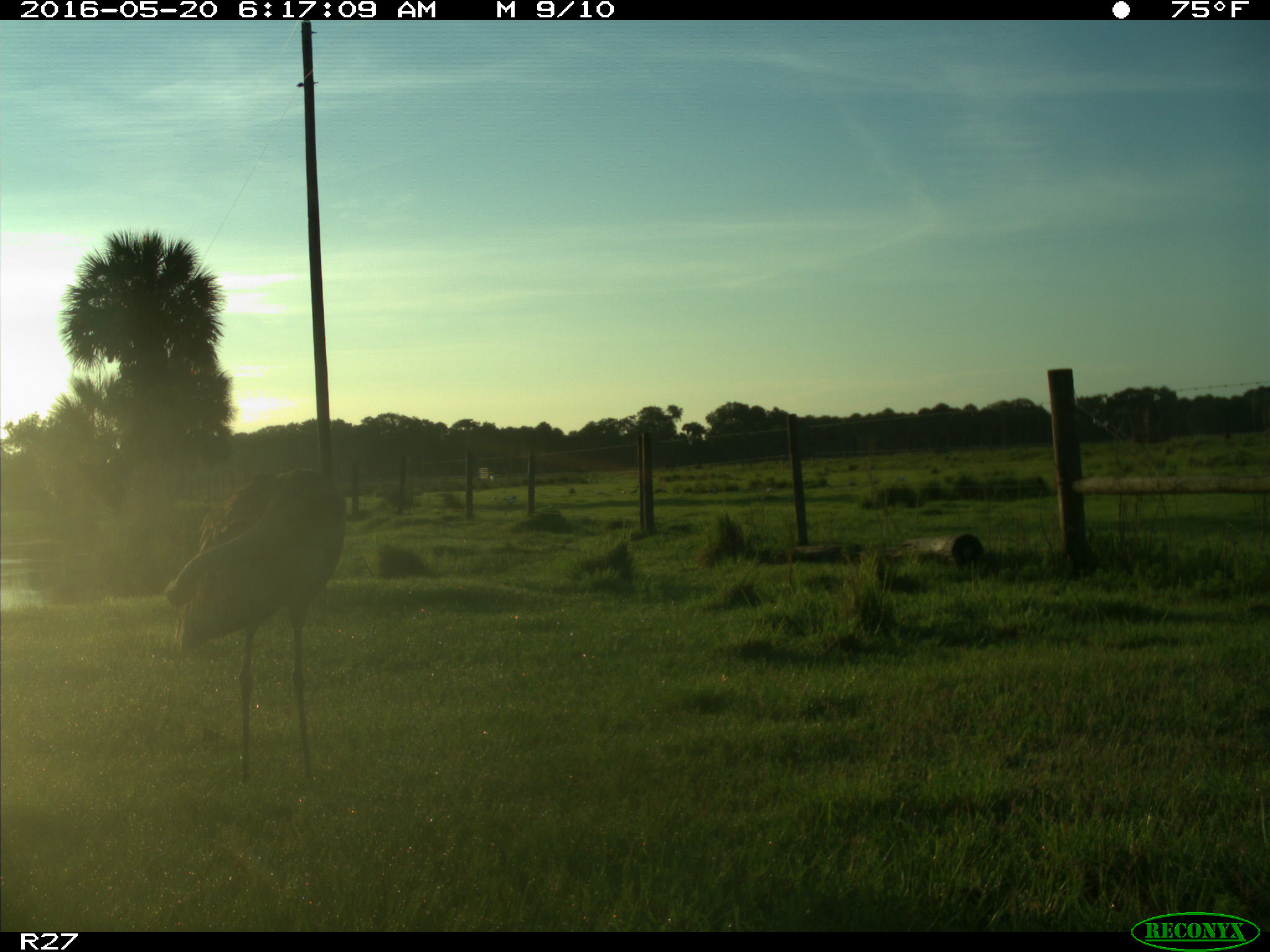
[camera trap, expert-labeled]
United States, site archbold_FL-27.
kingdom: Animalia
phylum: Chordata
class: Aves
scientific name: Aves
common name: birds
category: unidentified bird